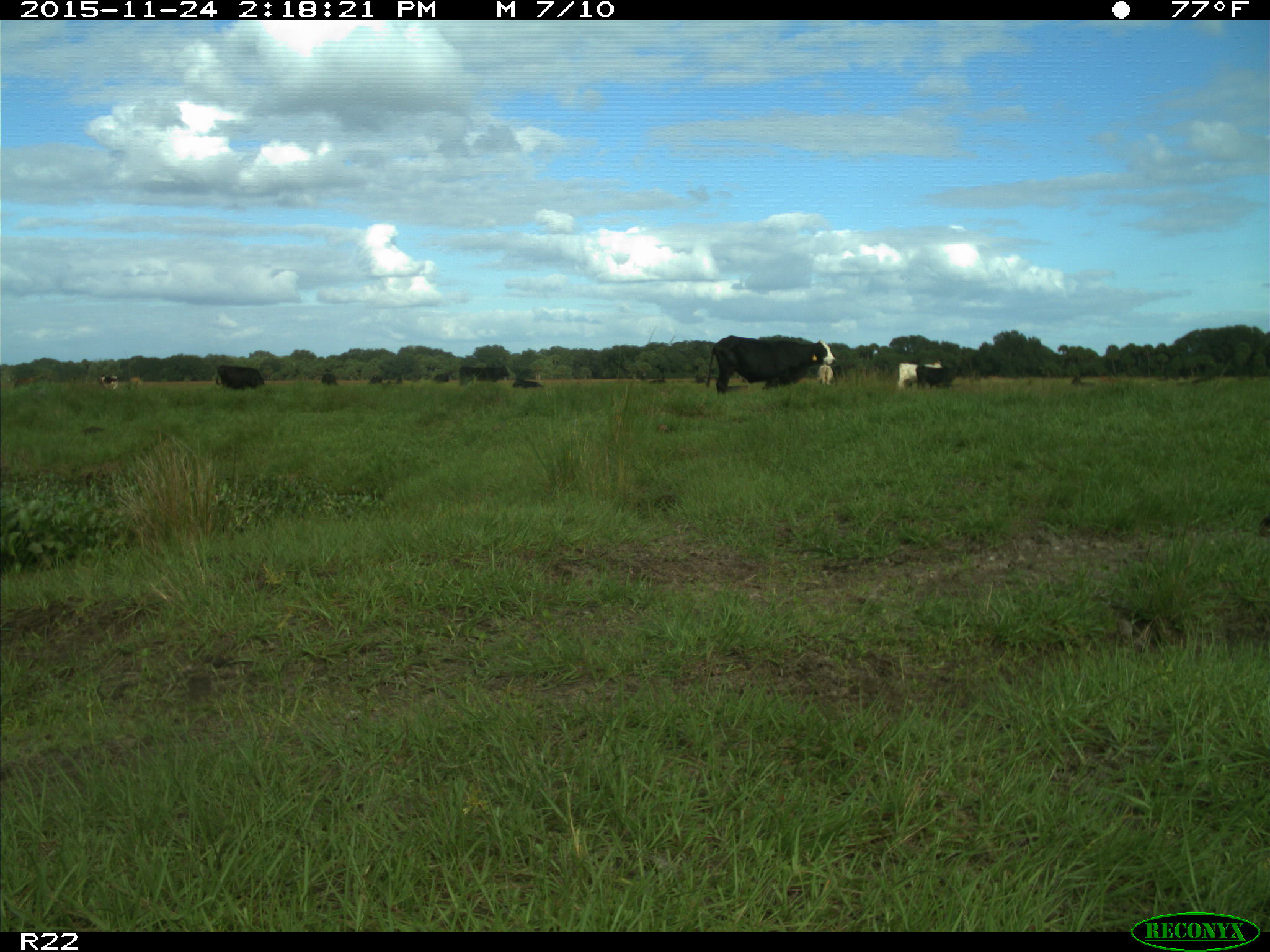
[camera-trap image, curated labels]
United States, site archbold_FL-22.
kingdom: Animalia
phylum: Chordata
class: Mammalia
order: Artiodactyla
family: Bovidae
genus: Bos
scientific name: Bos taurus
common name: domestic cow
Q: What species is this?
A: Bos taurus (domestic cow).